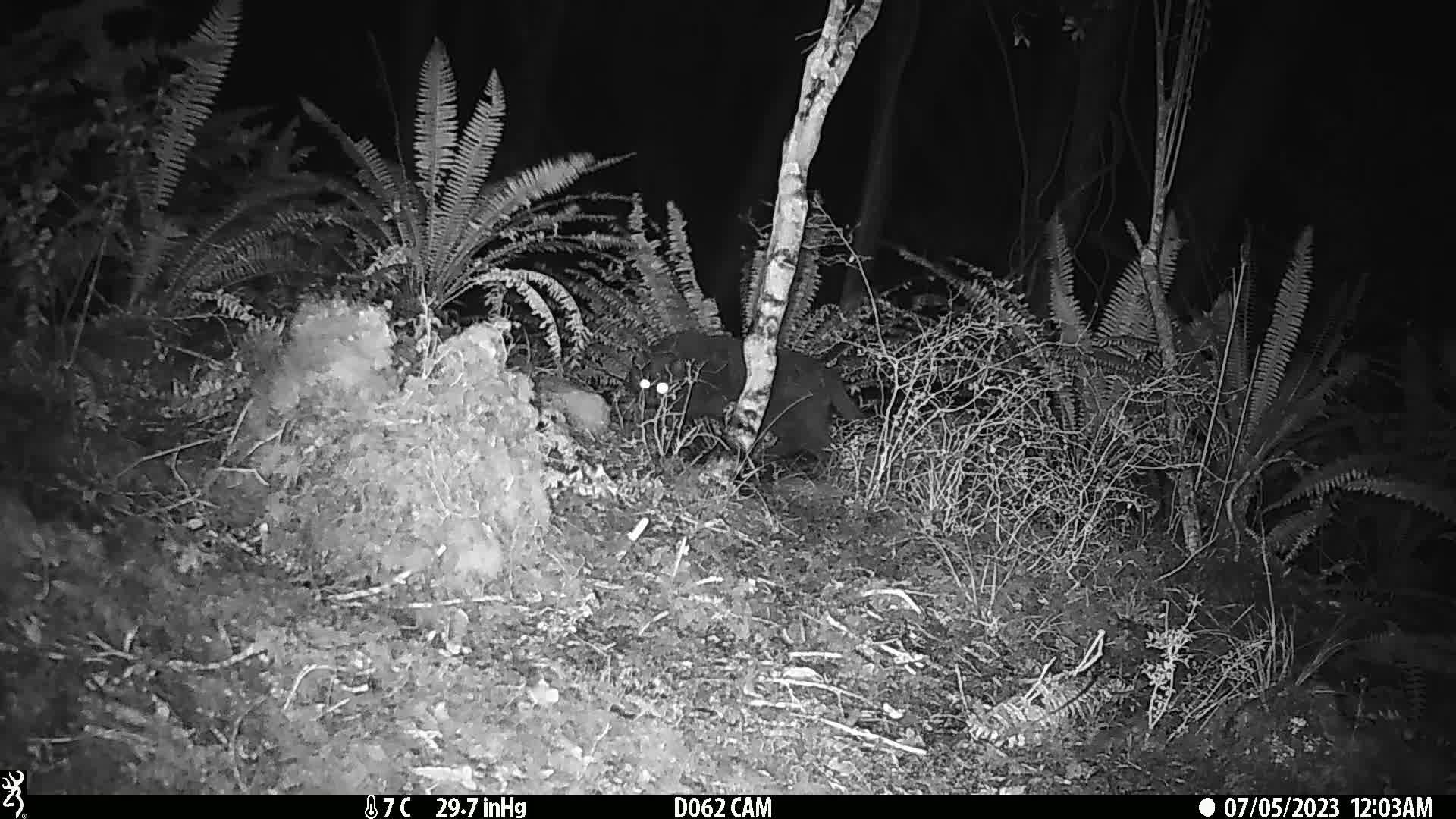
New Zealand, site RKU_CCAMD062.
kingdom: Animalia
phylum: Chordata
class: Mammalia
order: Carnivora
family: Felidae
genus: Felis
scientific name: Felis catus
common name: domestic cat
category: cat